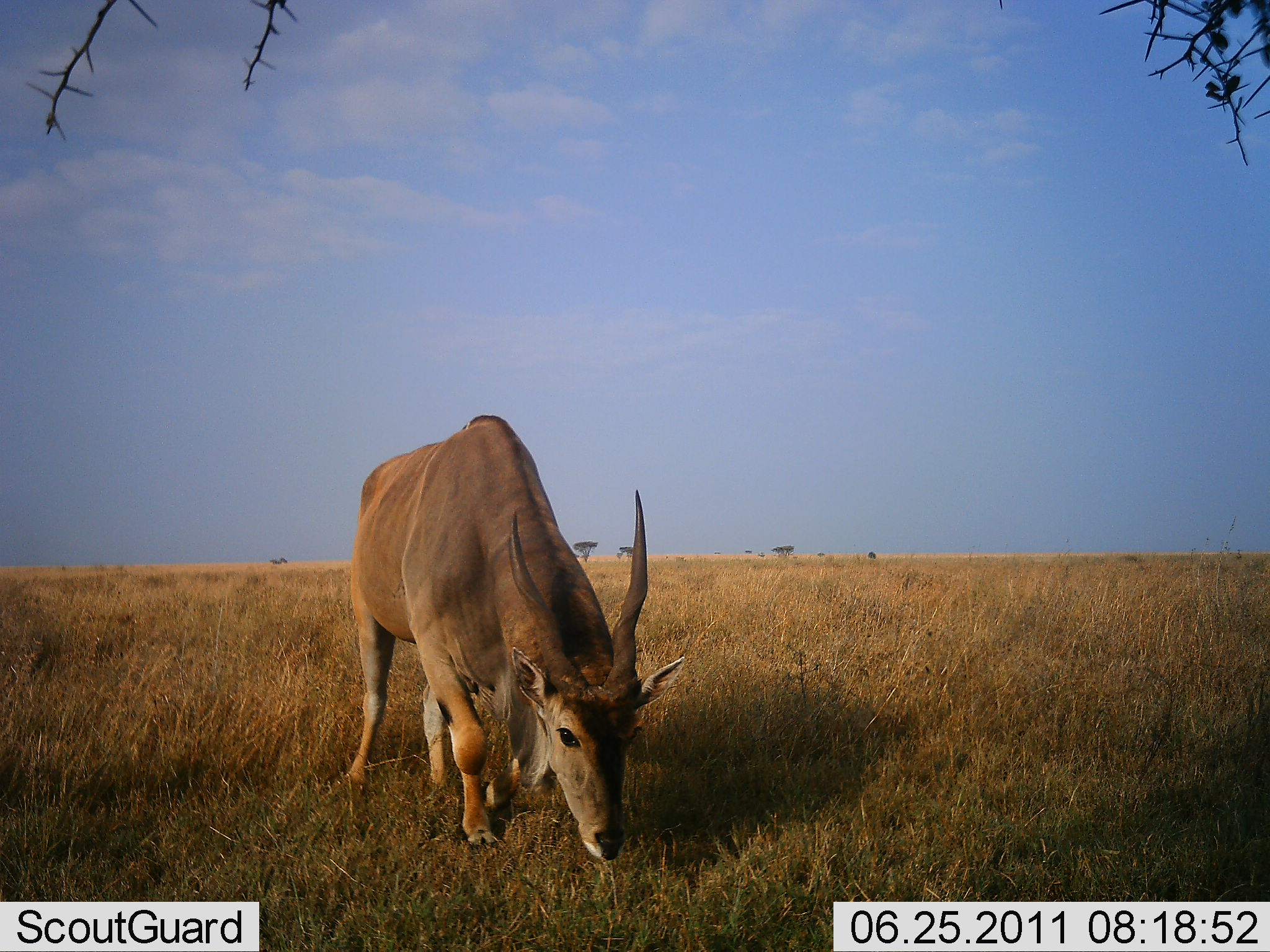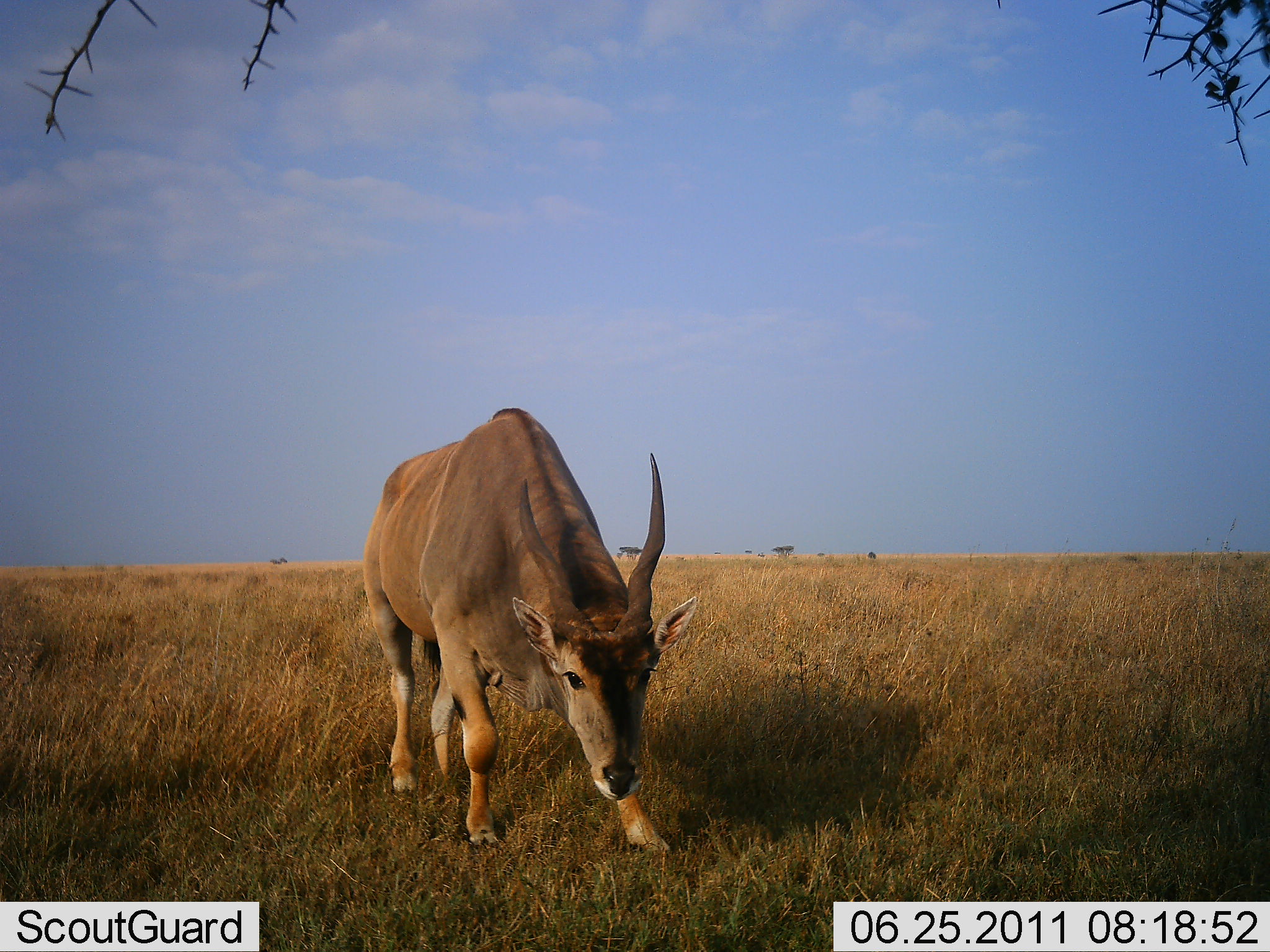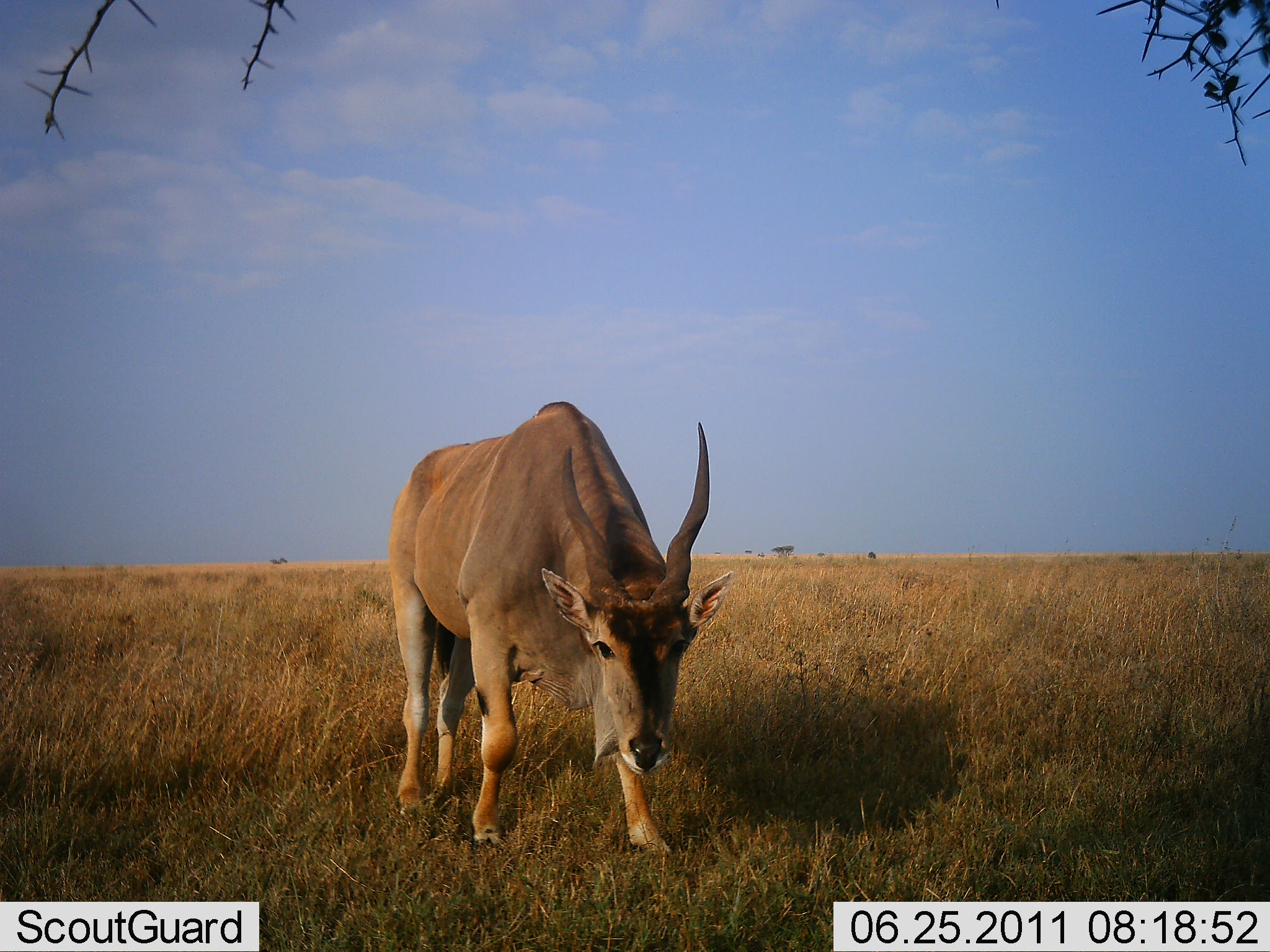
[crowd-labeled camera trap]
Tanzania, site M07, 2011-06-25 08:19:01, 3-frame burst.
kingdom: Animalia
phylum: Chordata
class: Mammalia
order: Artiodactyla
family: Bovidae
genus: Tragelaphus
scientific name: Tragelaphus oryx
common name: eland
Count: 1.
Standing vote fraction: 38%.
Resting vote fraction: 0%.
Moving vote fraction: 31%.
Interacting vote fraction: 8%.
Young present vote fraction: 0%.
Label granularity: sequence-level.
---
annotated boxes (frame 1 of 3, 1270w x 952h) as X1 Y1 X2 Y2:
animal: 339 412 690 864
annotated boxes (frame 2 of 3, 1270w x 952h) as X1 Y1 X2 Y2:
animal: 362 405 698 860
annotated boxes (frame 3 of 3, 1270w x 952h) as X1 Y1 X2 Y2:
animal: 386 399 735 865